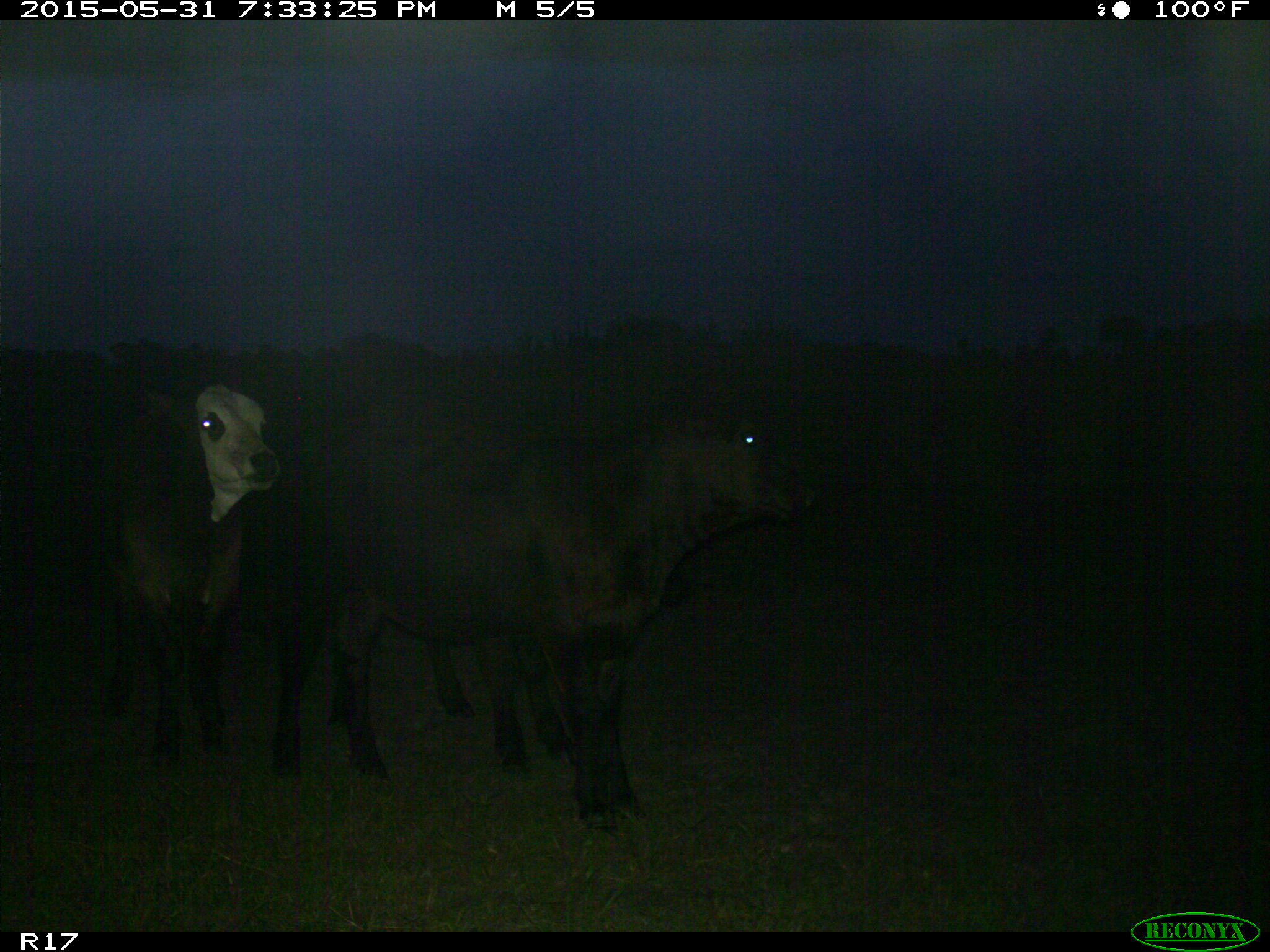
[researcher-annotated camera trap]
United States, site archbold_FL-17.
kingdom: Animalia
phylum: Chordata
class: Mammalia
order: Artiodactyla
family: Bovidae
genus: Bos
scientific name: Bos taurus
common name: domestic cow